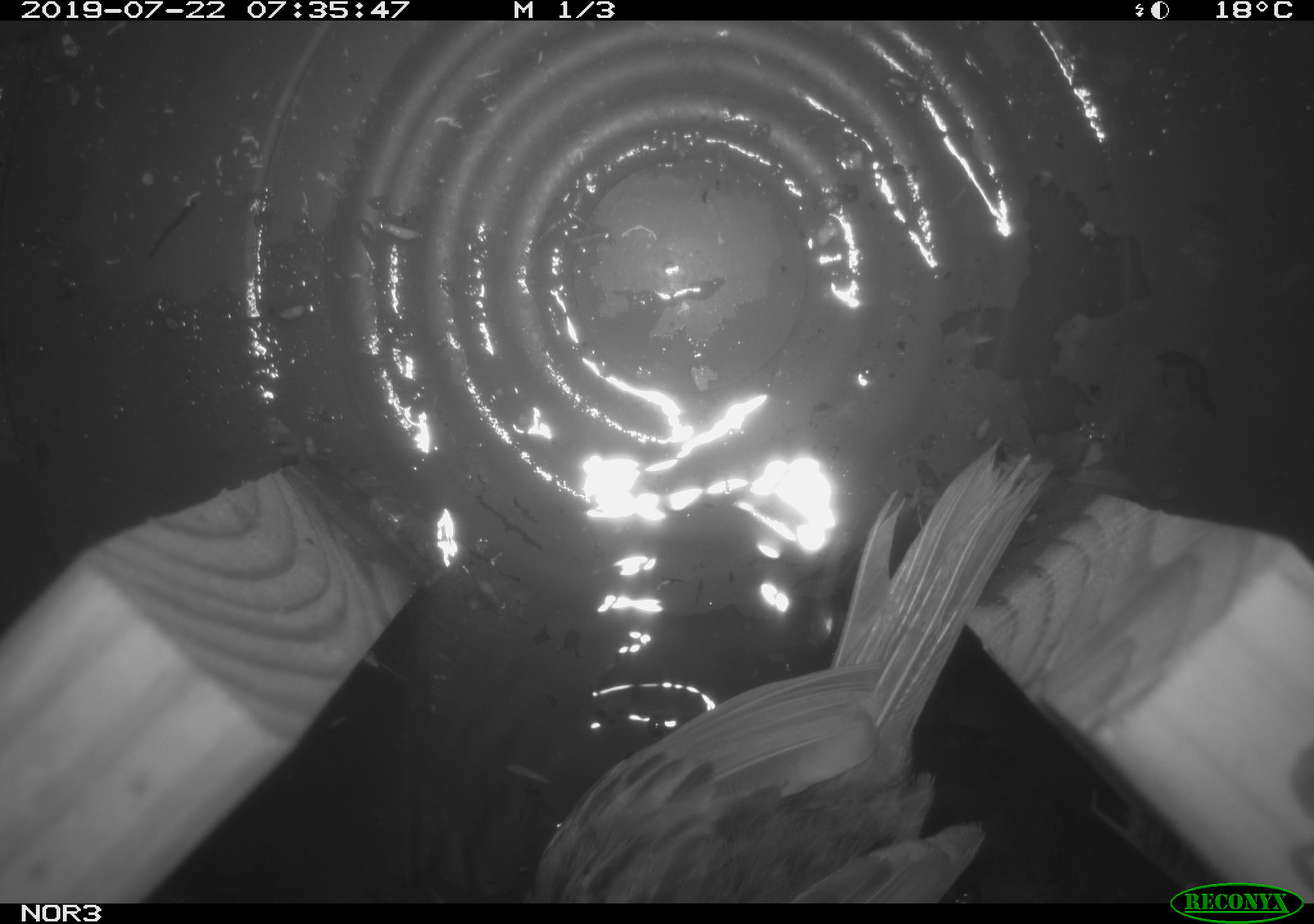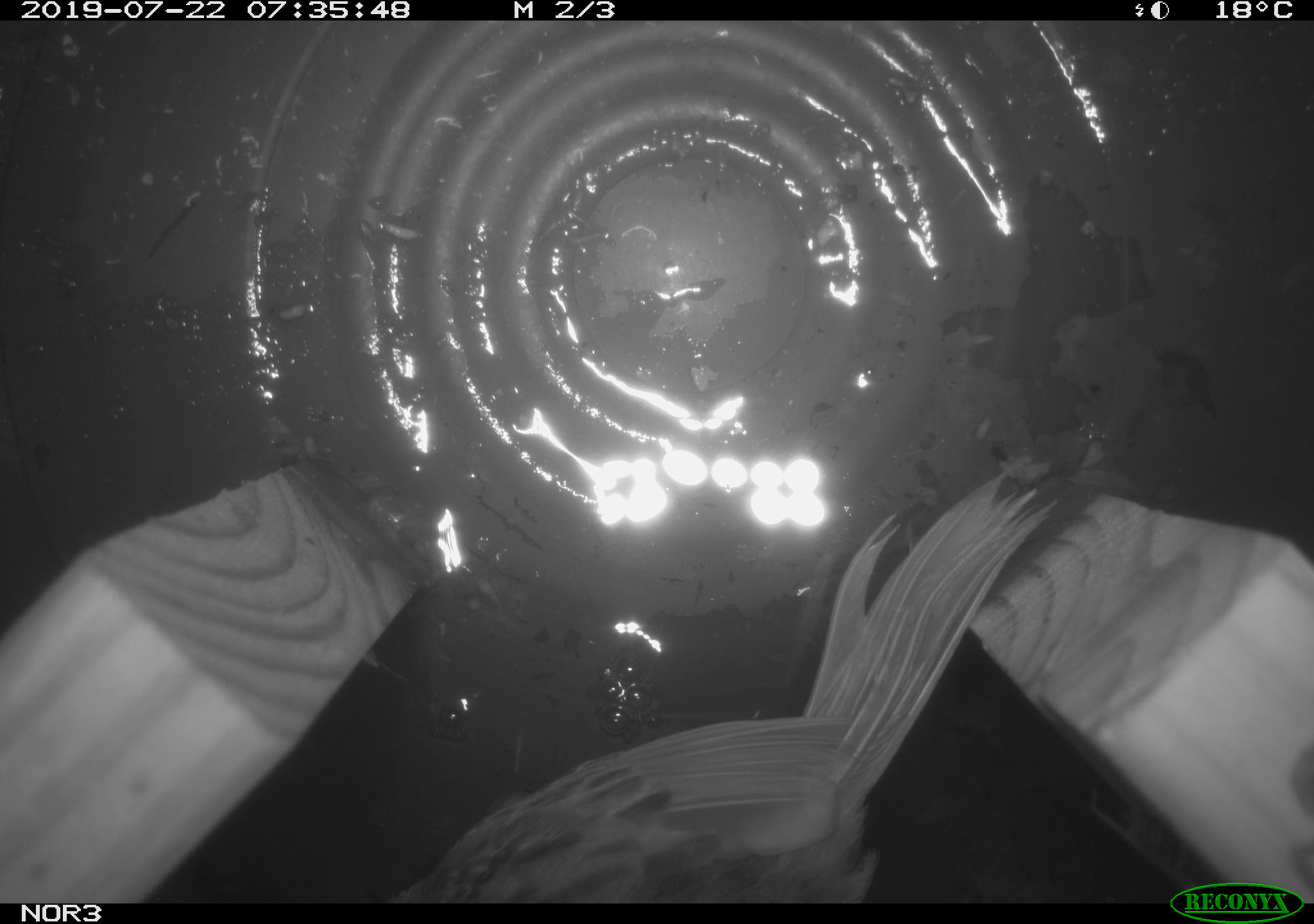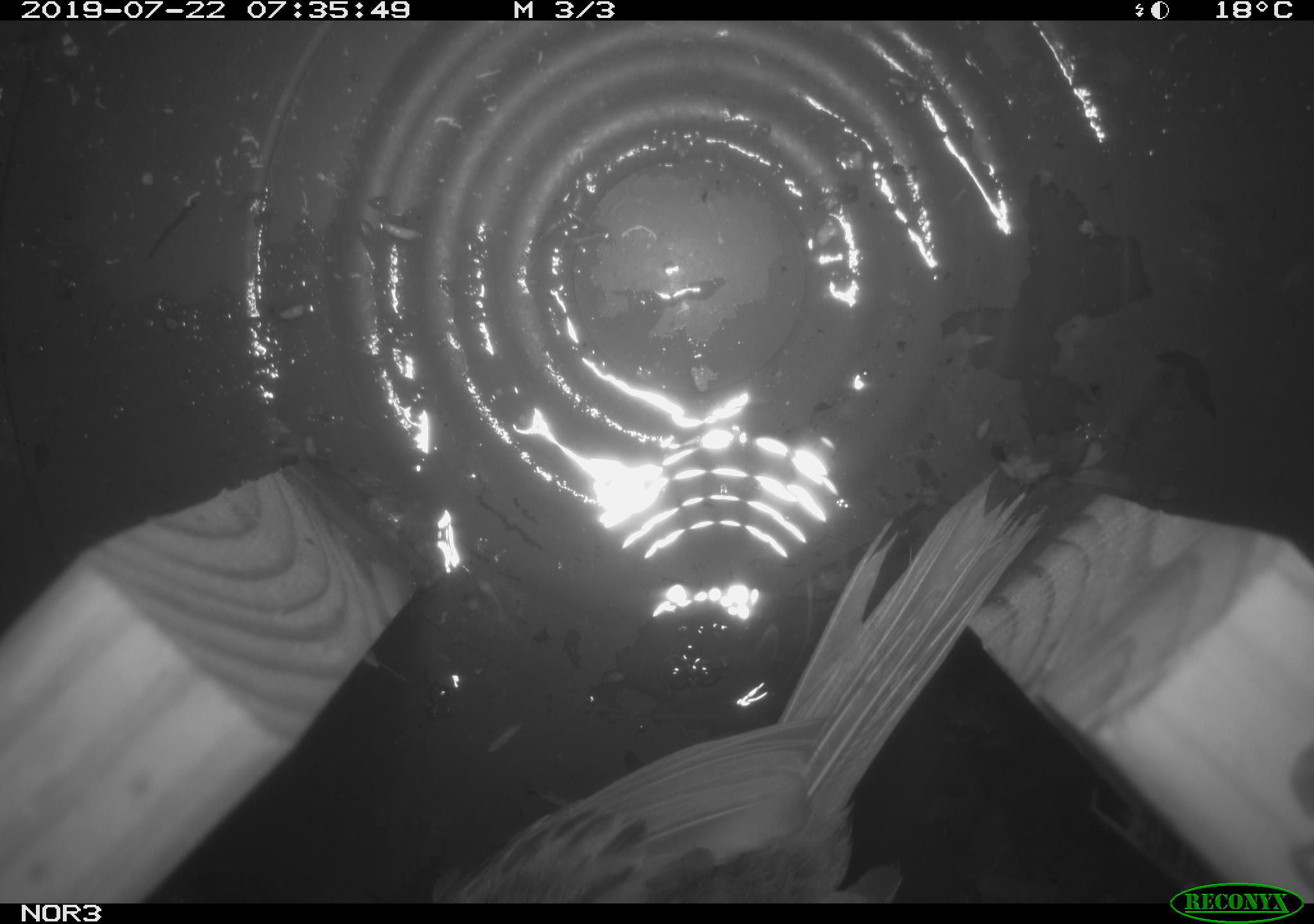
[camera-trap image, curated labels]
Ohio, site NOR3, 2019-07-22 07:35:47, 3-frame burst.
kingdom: Animalia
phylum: Chordata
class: Aves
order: Passeriformes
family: Passerellidae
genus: Melospiza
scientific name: Melospiza melodia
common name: song sparrow